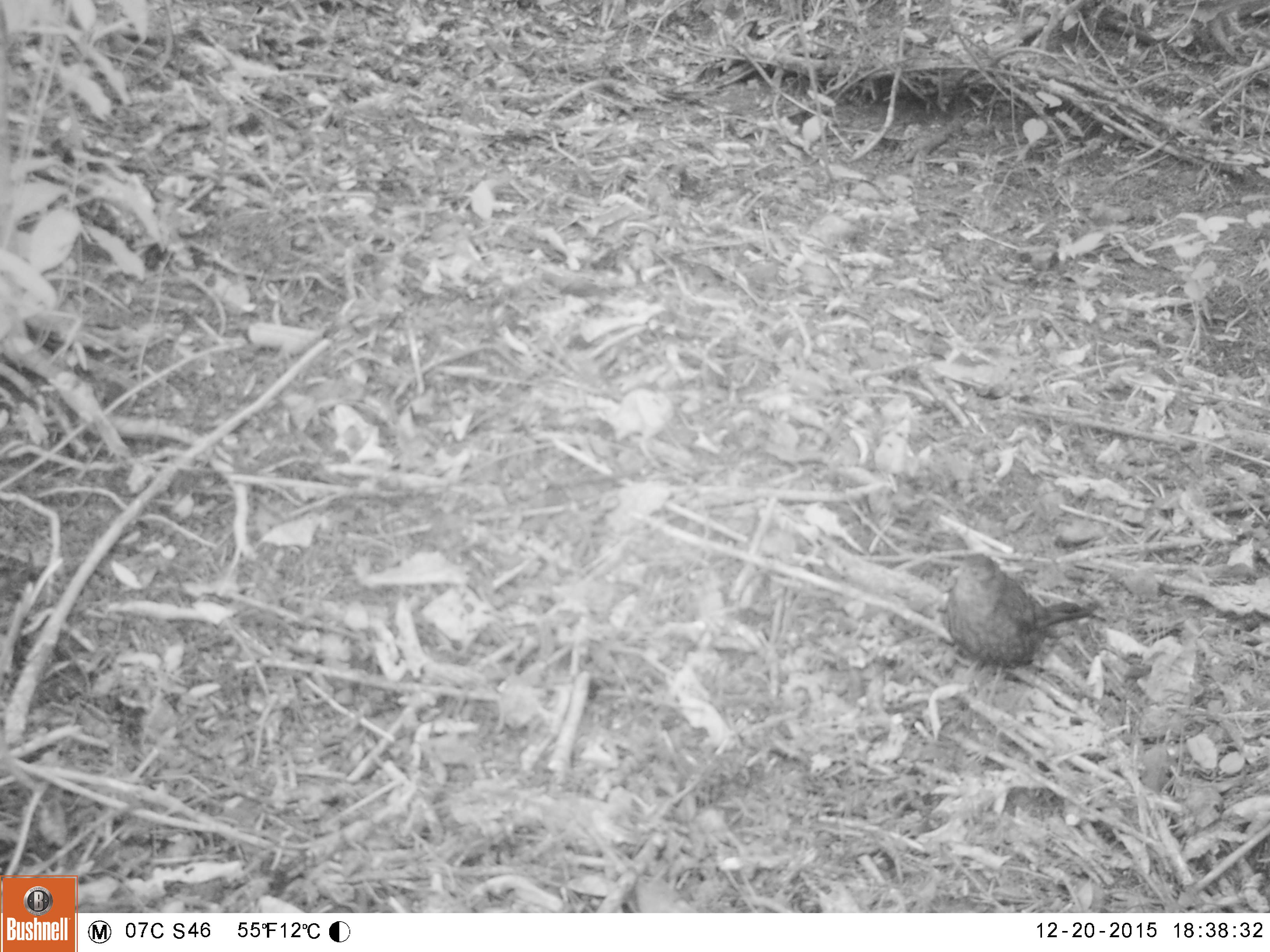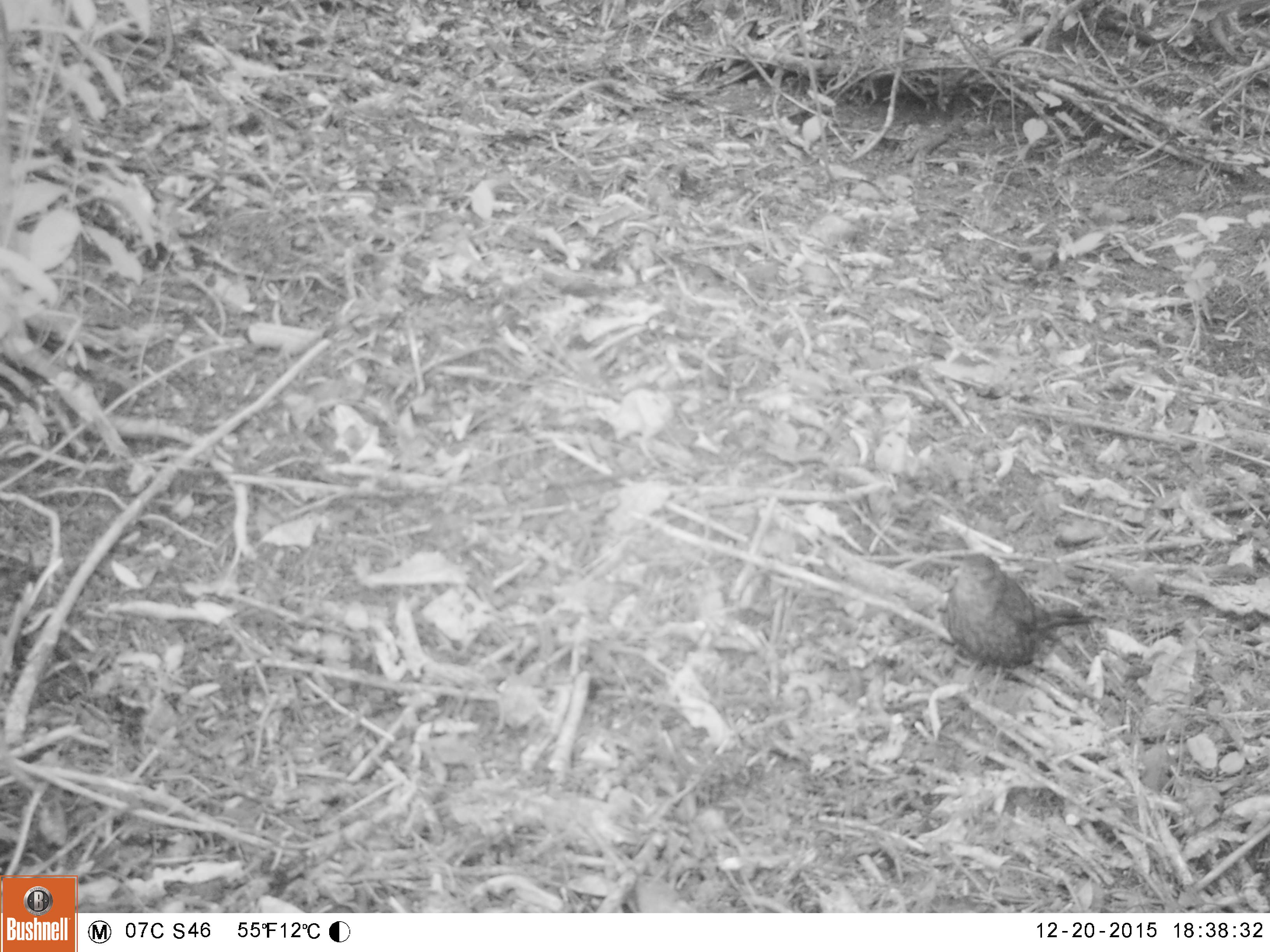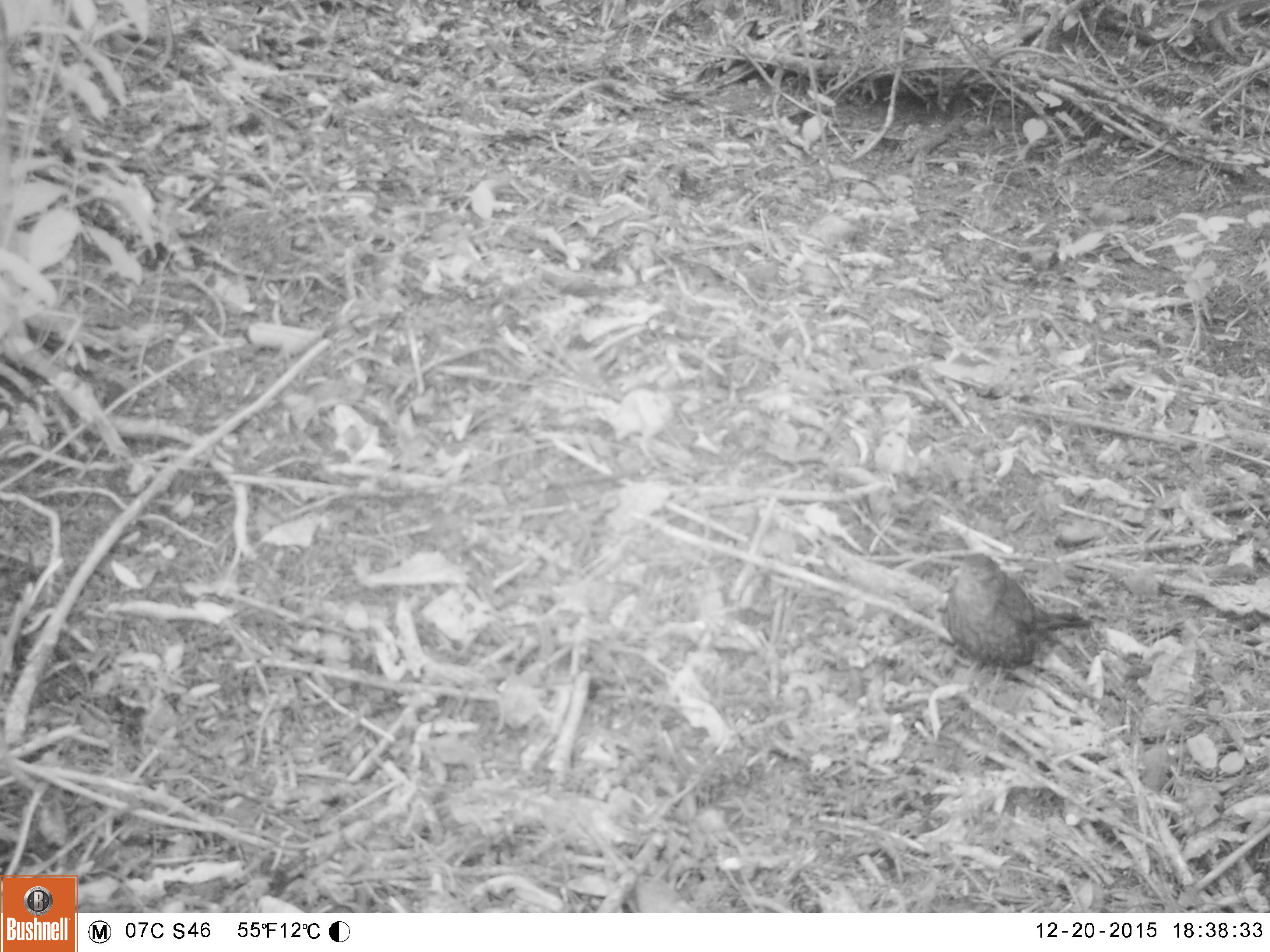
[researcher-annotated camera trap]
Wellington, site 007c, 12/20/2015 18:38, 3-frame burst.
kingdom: Animalia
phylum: Chordata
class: Aves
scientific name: Aves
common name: bird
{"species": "bird (Aves)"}